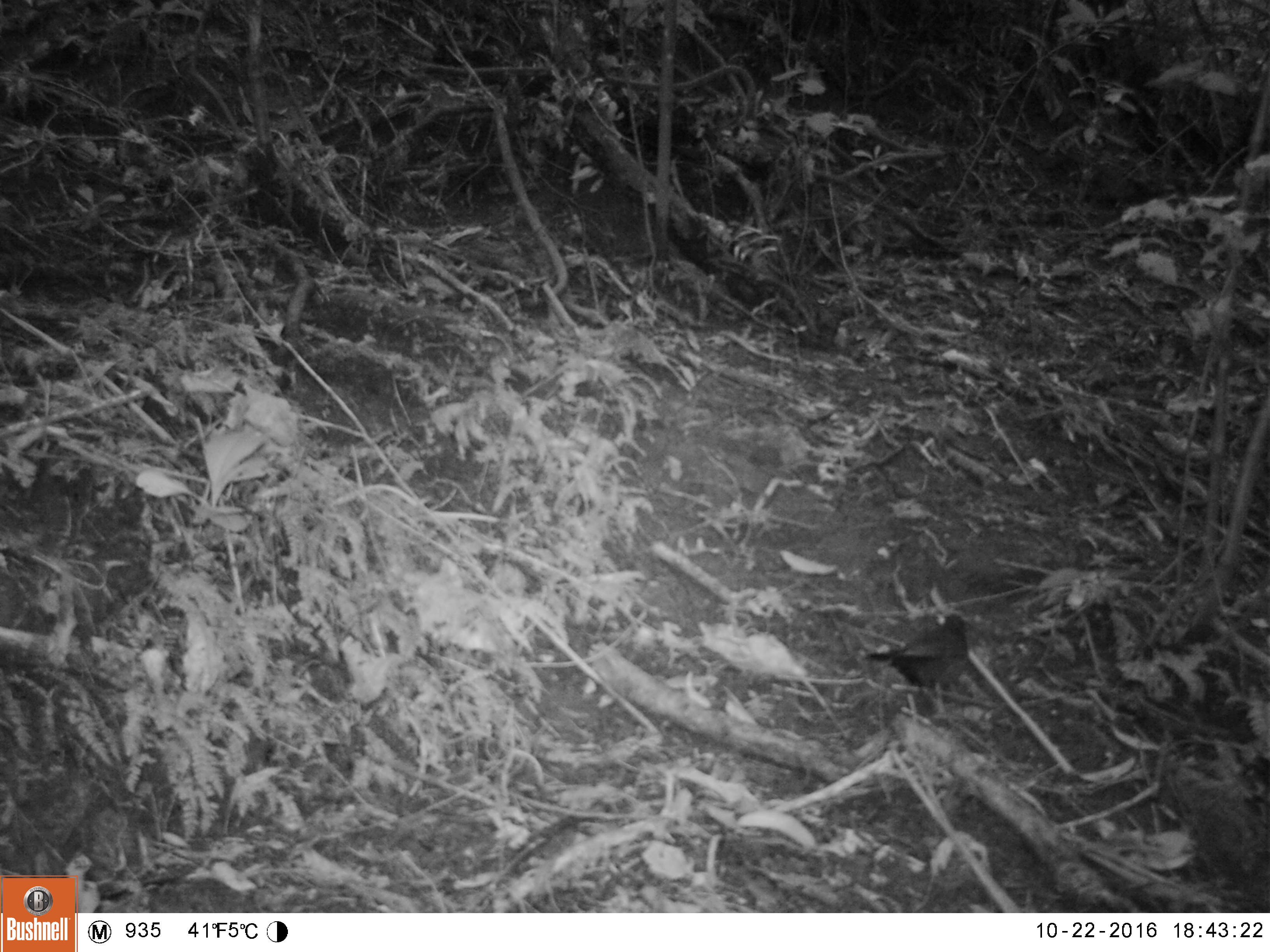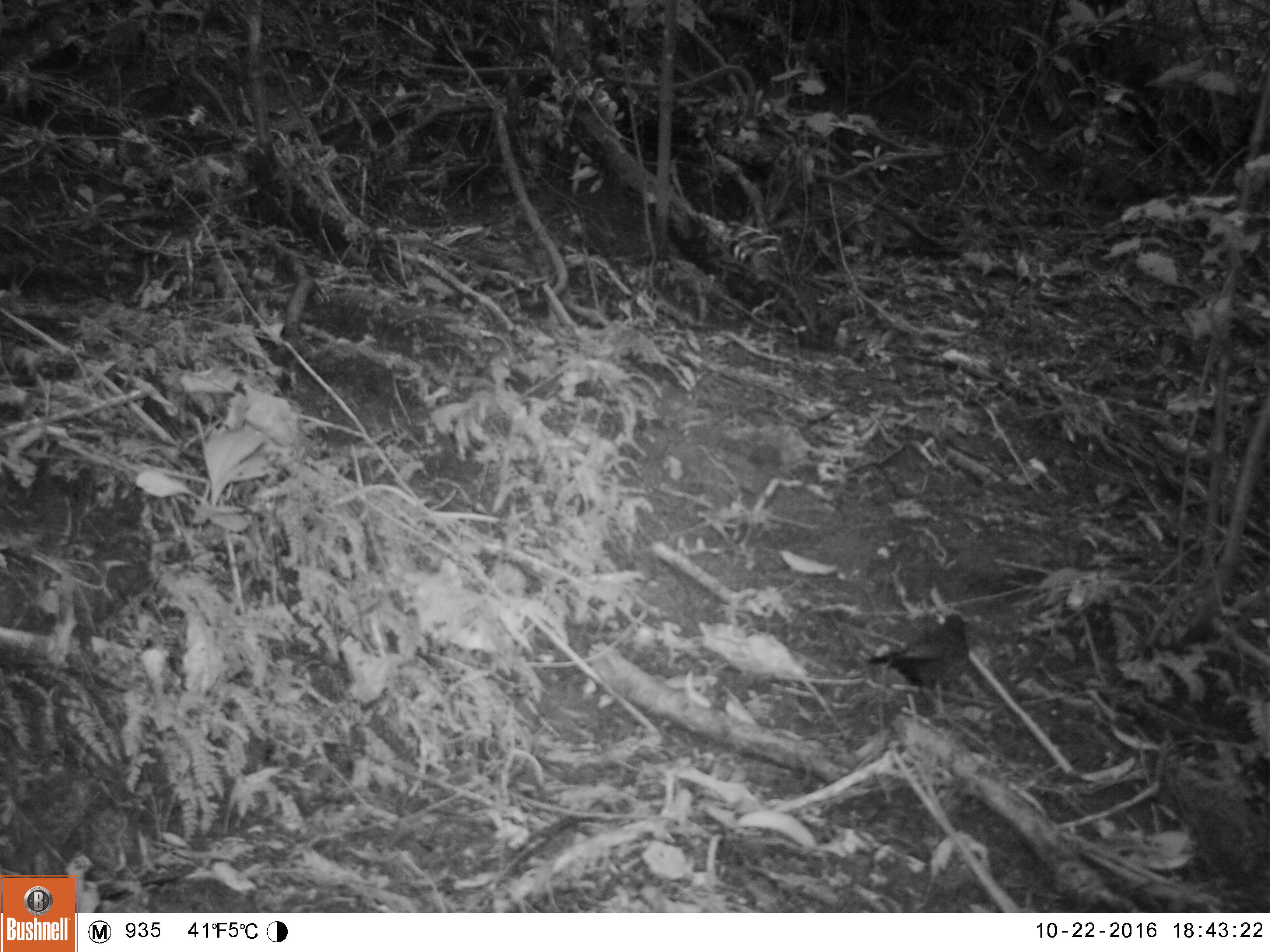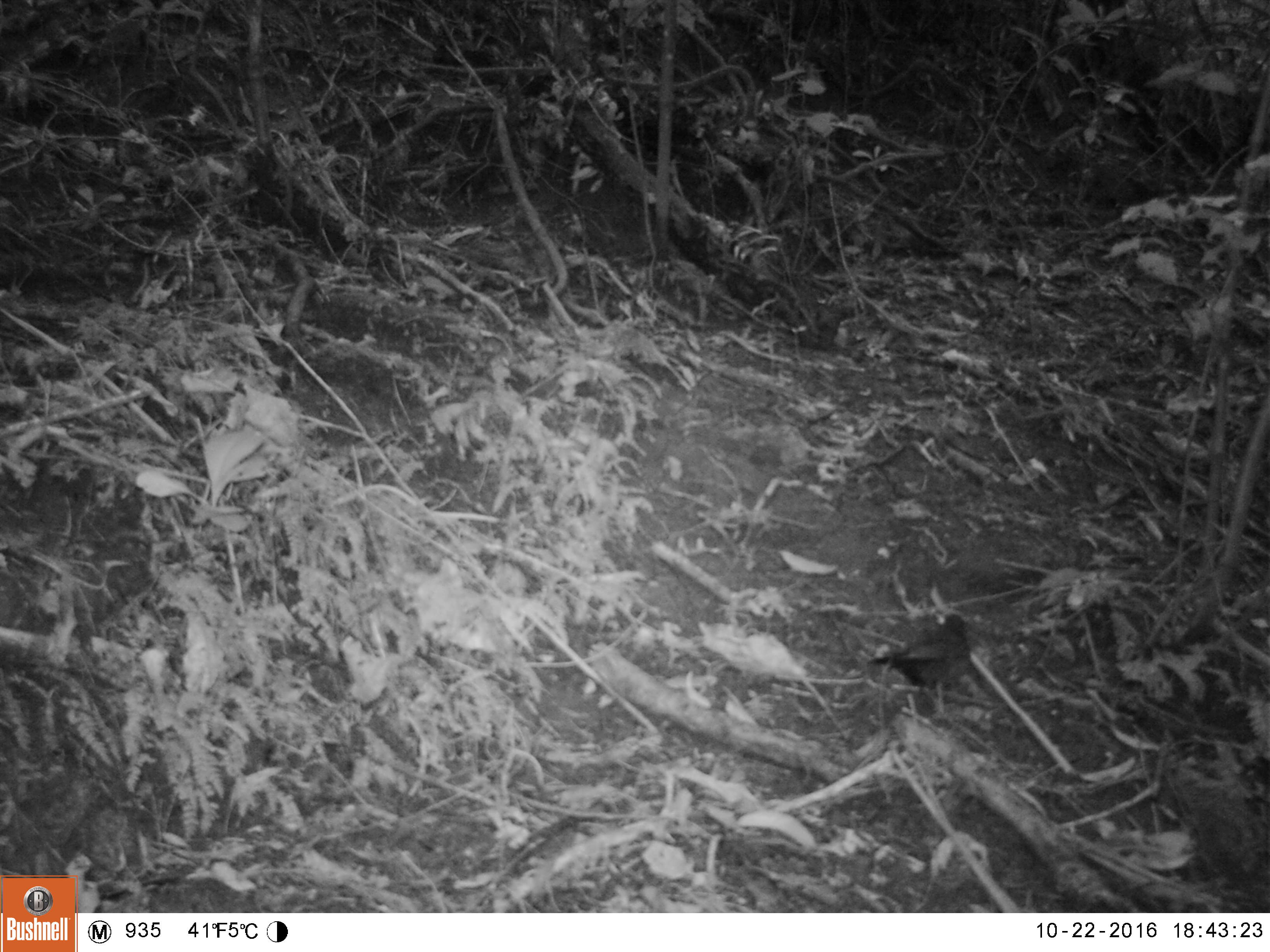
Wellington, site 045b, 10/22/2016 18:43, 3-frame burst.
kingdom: Animalia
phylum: Chordata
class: Aves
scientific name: Aves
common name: bird